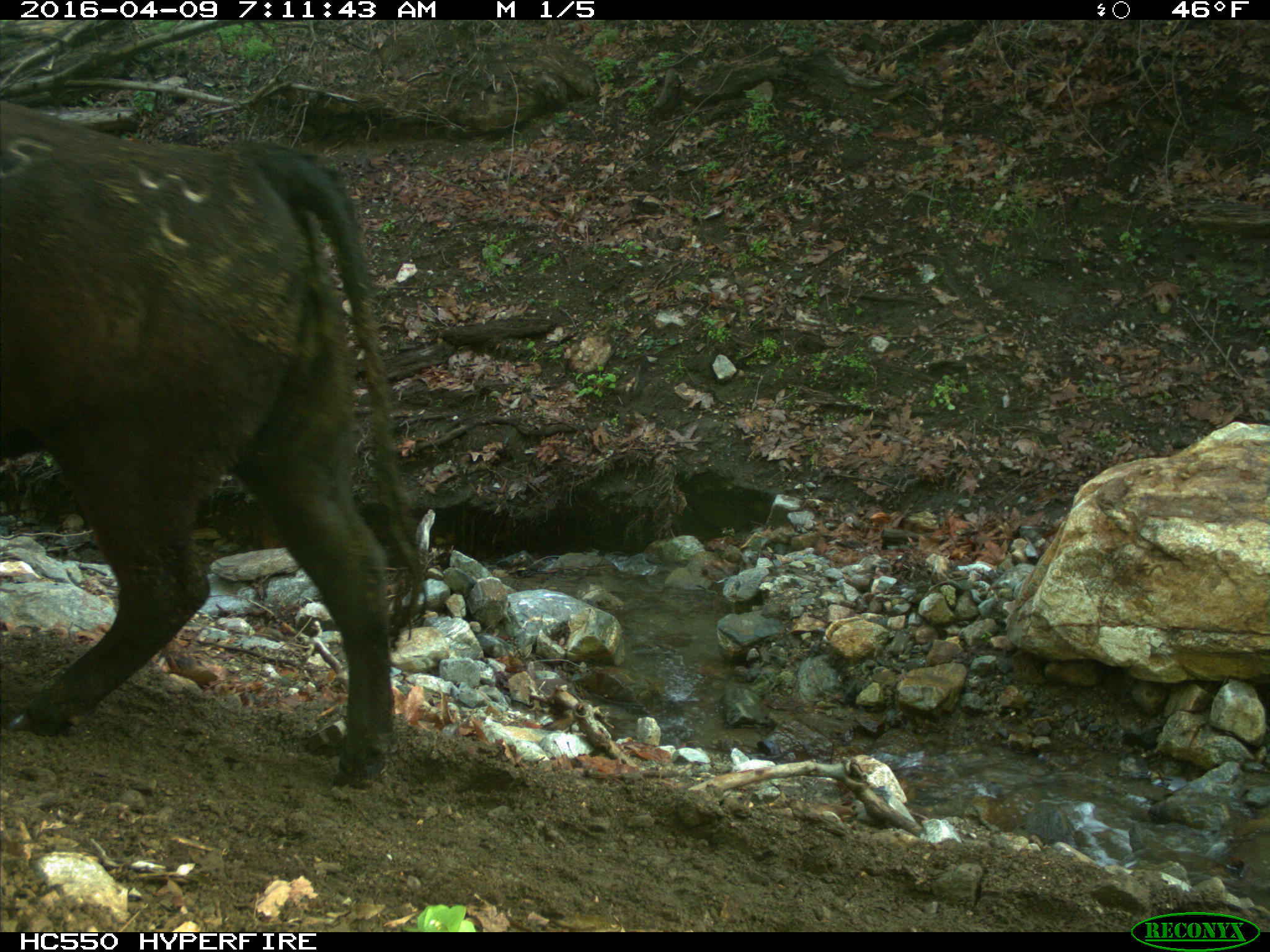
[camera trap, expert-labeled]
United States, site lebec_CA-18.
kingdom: Animalia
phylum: Chordata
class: Mammalia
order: Artiodactyla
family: Bovidae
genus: Bos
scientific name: Bos taurus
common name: domestic cow